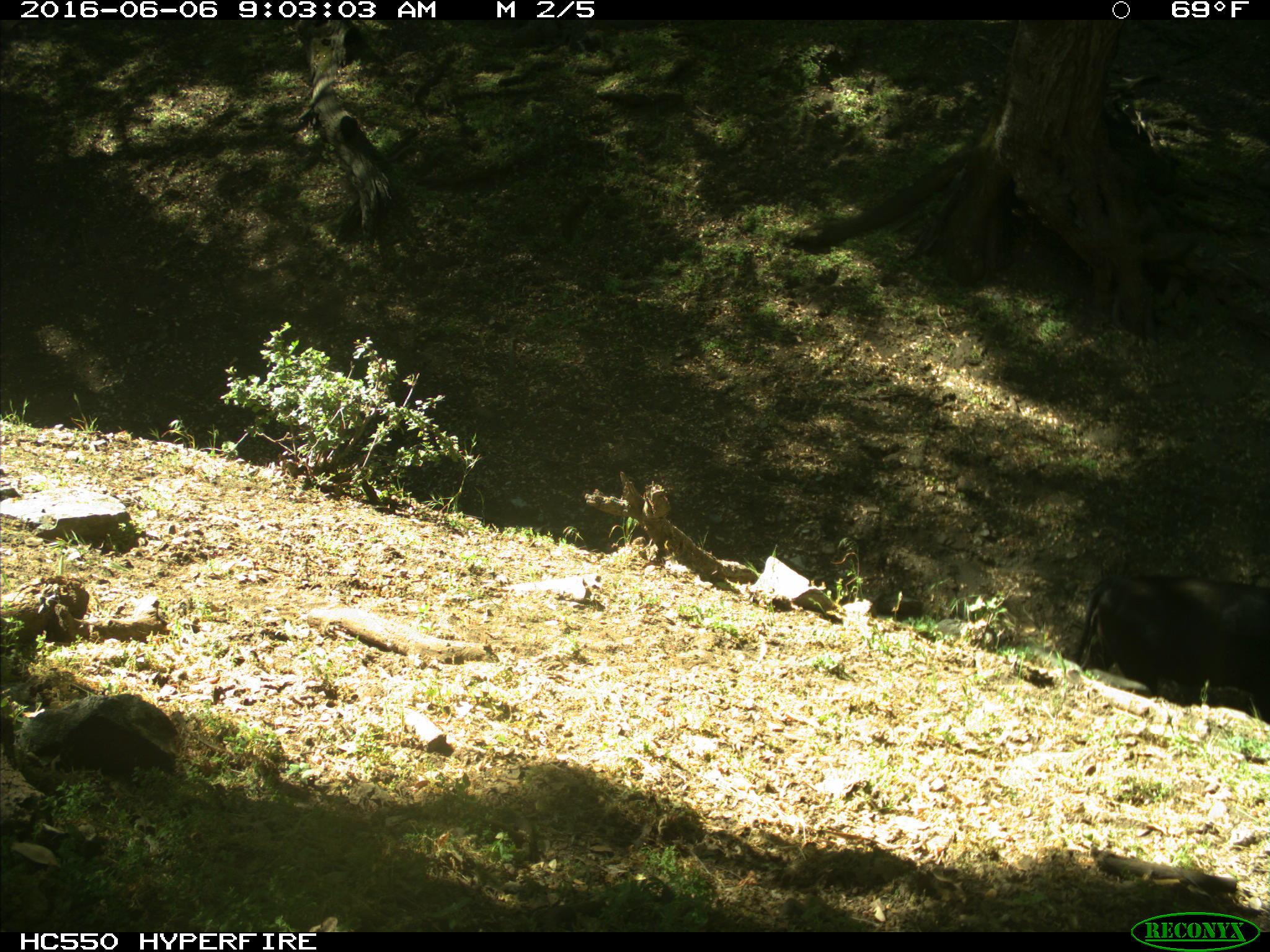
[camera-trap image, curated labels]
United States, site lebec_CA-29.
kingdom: Animalia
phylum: Chordata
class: Mammalia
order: Artiodactyla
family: Bovidae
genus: Bos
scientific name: Bos taurus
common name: domestic cow